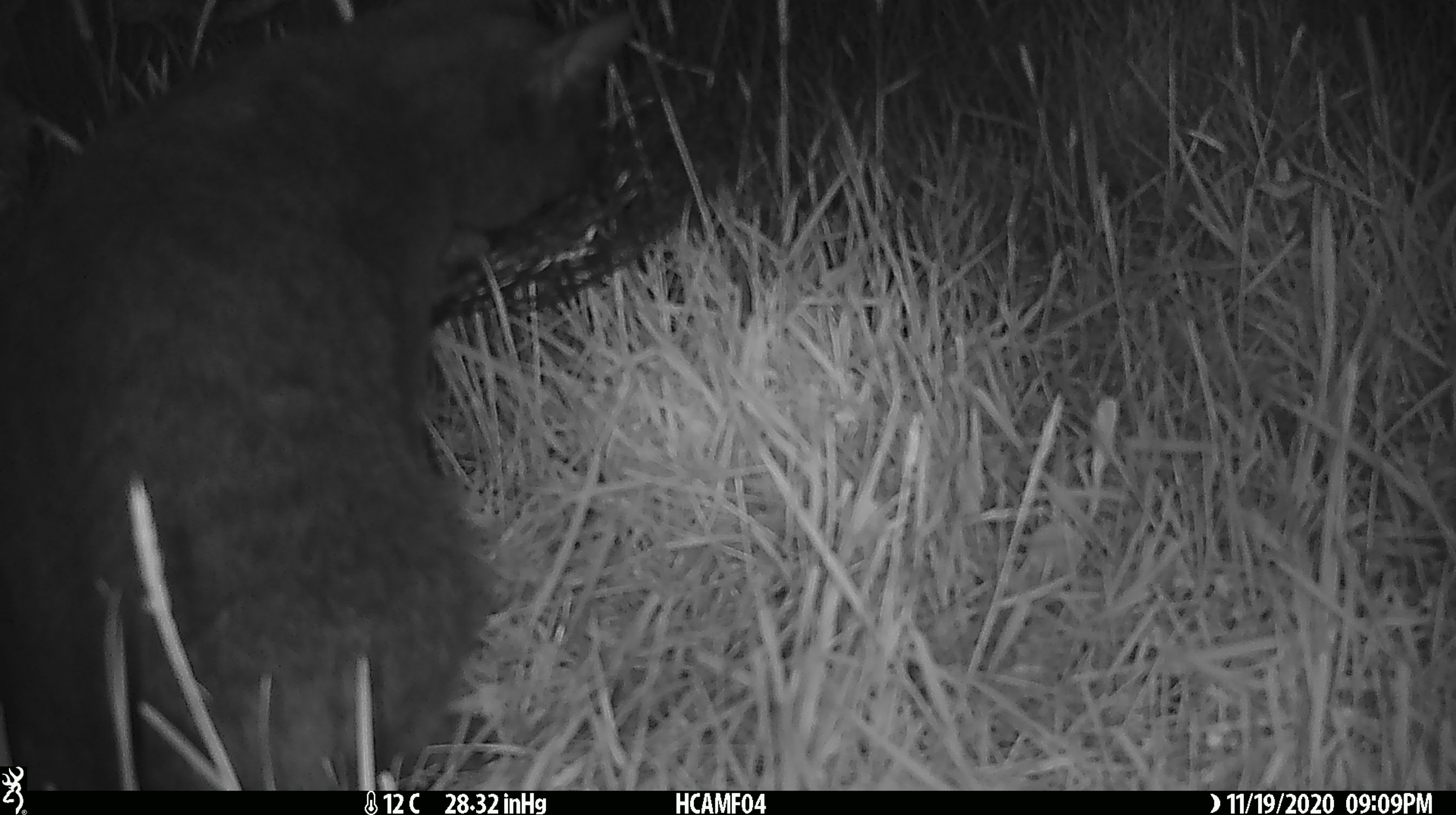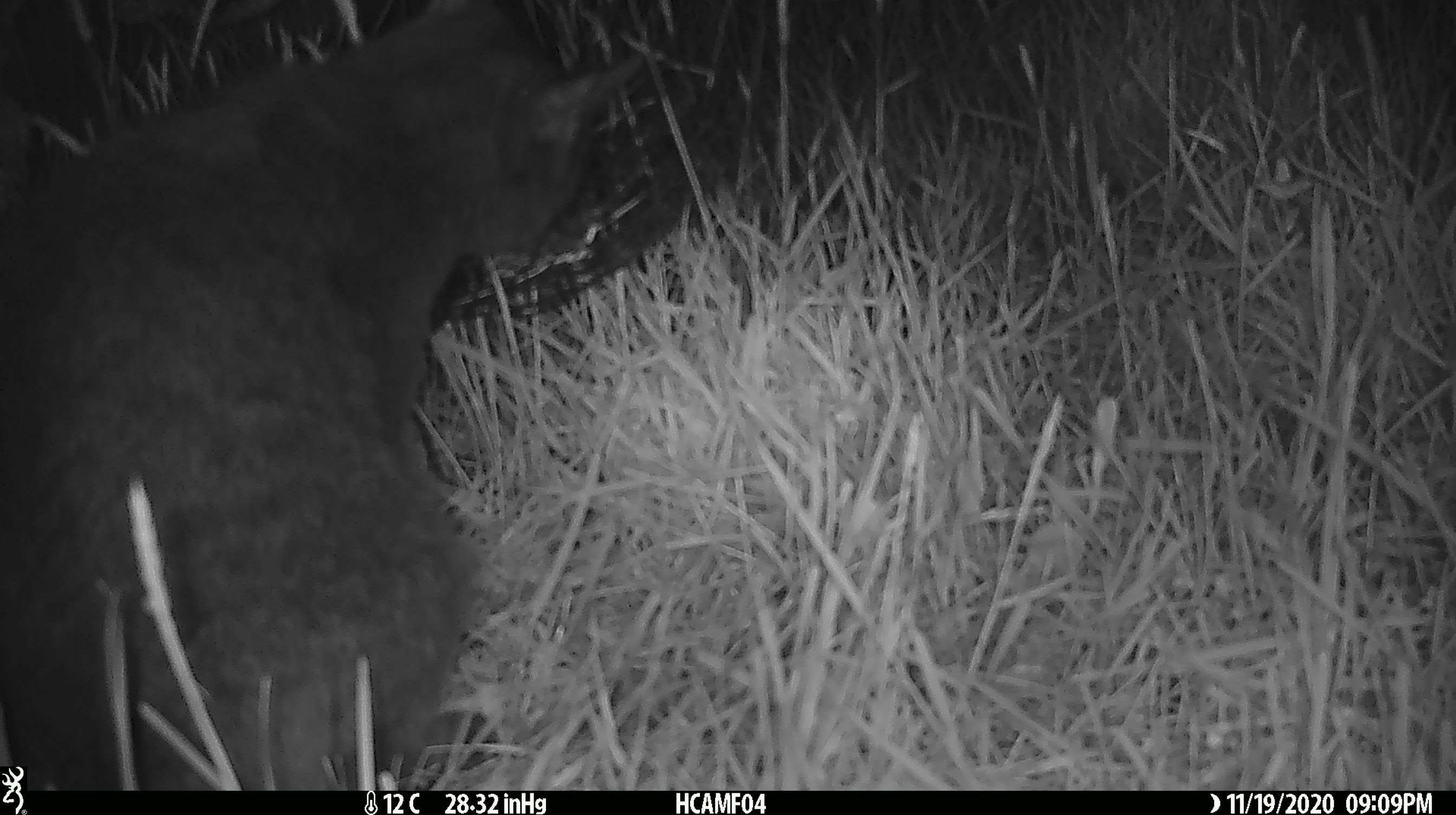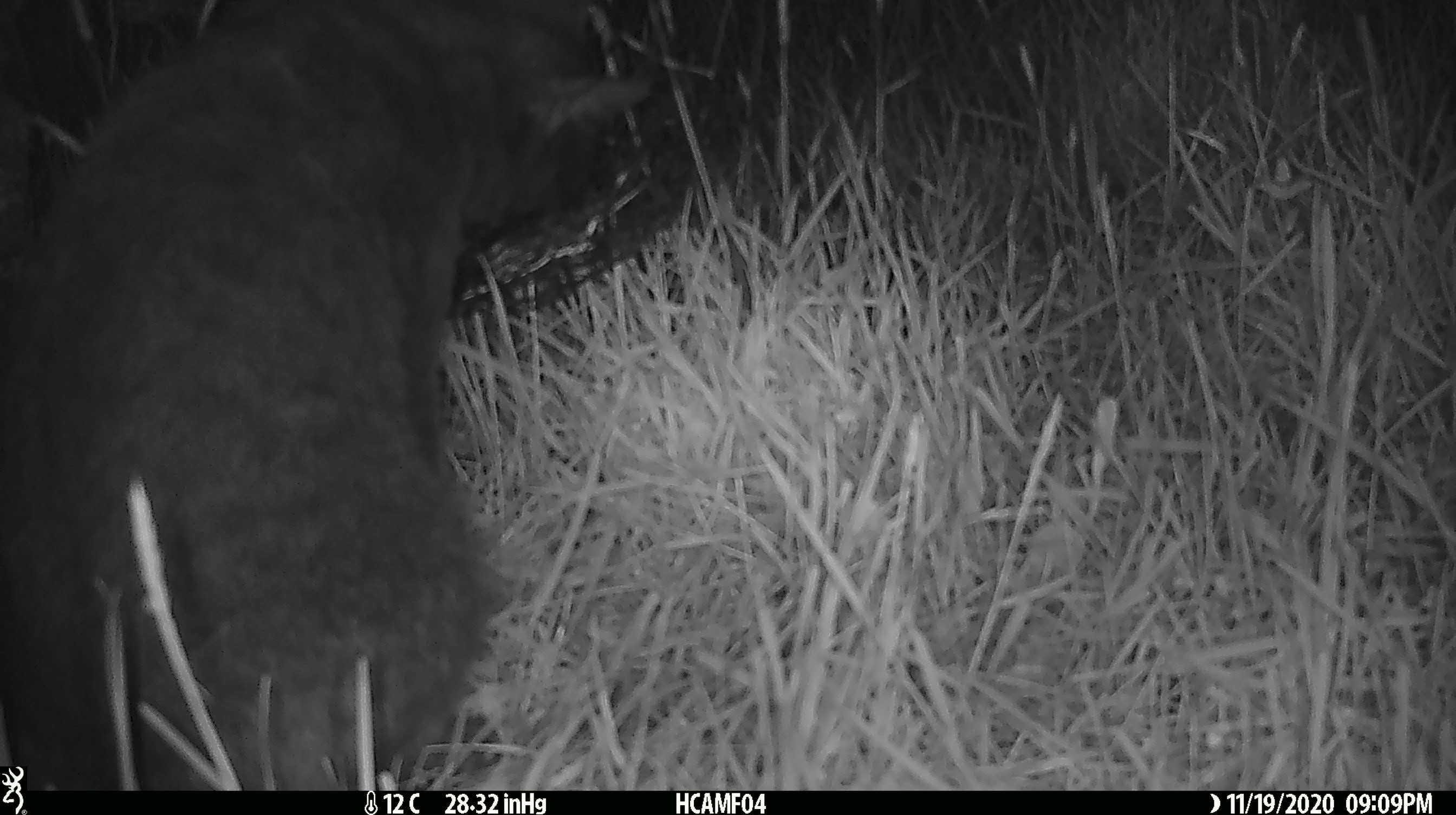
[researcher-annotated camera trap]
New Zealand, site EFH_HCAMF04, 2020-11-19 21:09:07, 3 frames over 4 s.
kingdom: Animalia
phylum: Chordata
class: Mammalia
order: Carnivora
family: Felidae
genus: Felis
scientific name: Felis catus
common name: domestic cat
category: cat